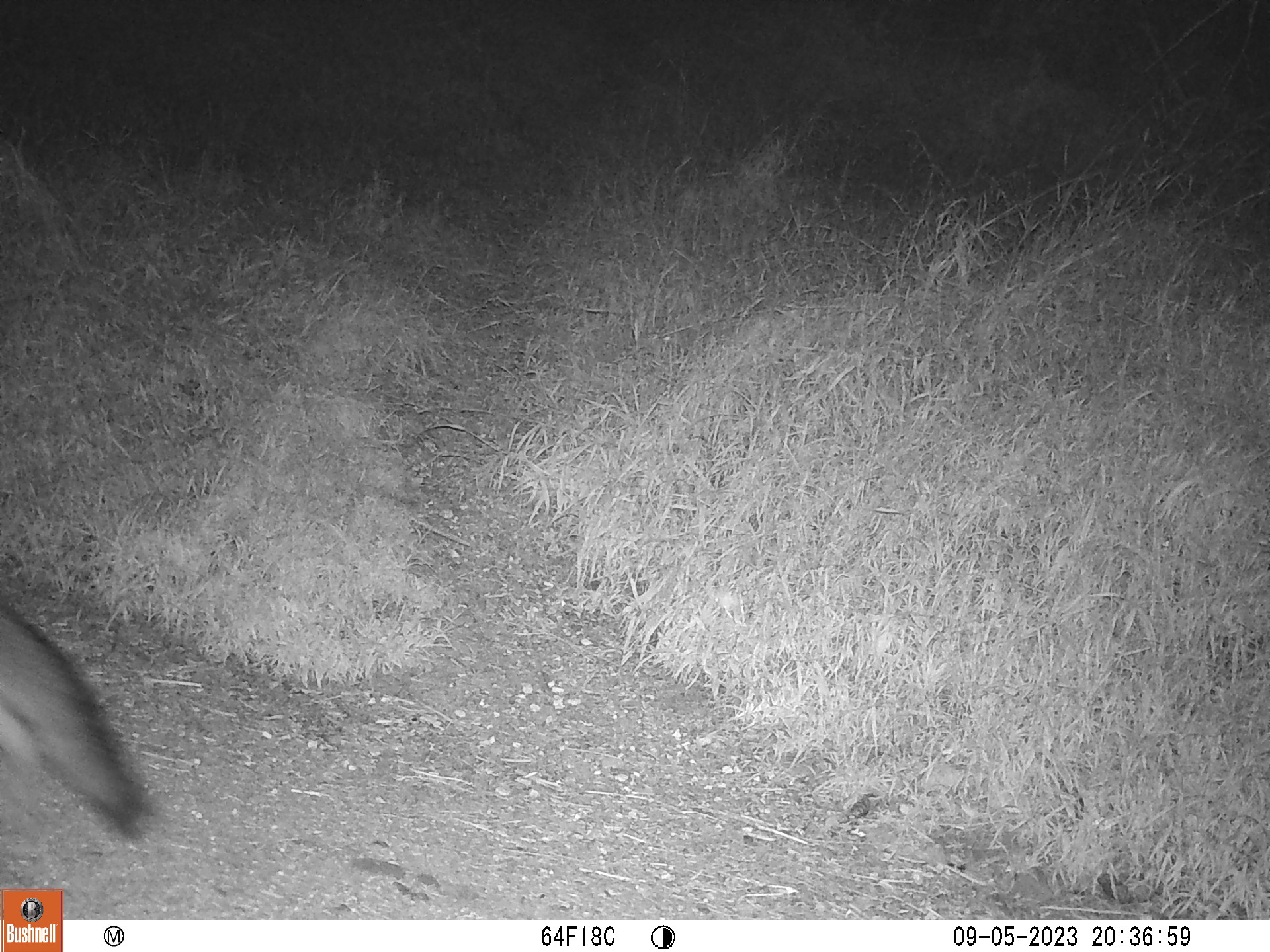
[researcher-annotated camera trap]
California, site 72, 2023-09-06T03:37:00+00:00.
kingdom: Animalia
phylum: Chordata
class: Mammalia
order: Carnivora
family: Canidae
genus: Urocyon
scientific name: Urocyon cinereoargenteus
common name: gray fox